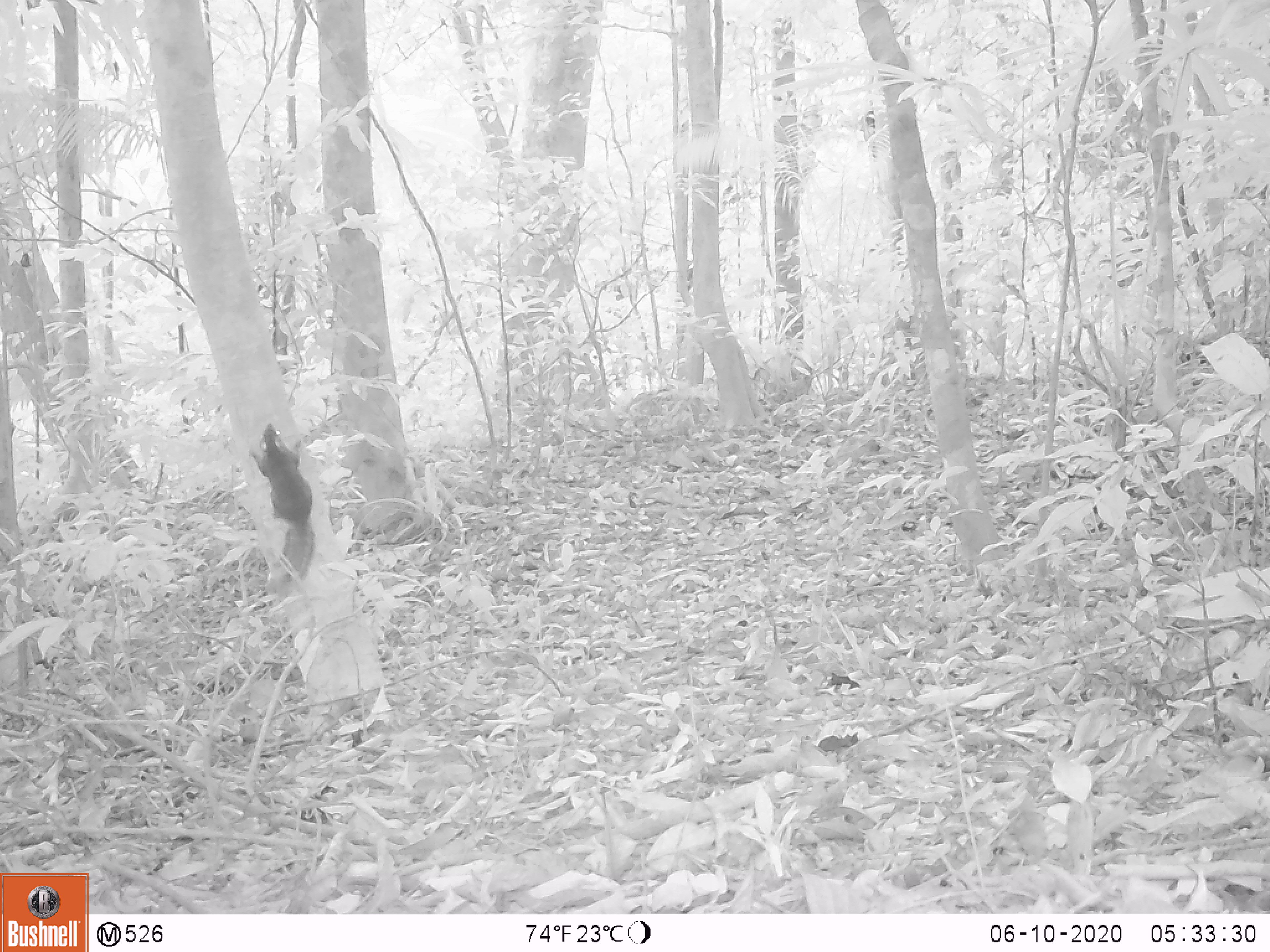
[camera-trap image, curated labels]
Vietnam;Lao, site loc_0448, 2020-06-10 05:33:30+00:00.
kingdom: Animalia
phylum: Chordata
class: Mammalia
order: Rodentia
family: Sciuridae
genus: Dremomys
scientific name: Dremomys rufigenis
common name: red-cheeked squirrel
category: red cheeked squirrel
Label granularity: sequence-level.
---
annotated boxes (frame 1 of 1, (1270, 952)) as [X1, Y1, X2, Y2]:
red cheeked squirrel: [248, 422, 315, 595]